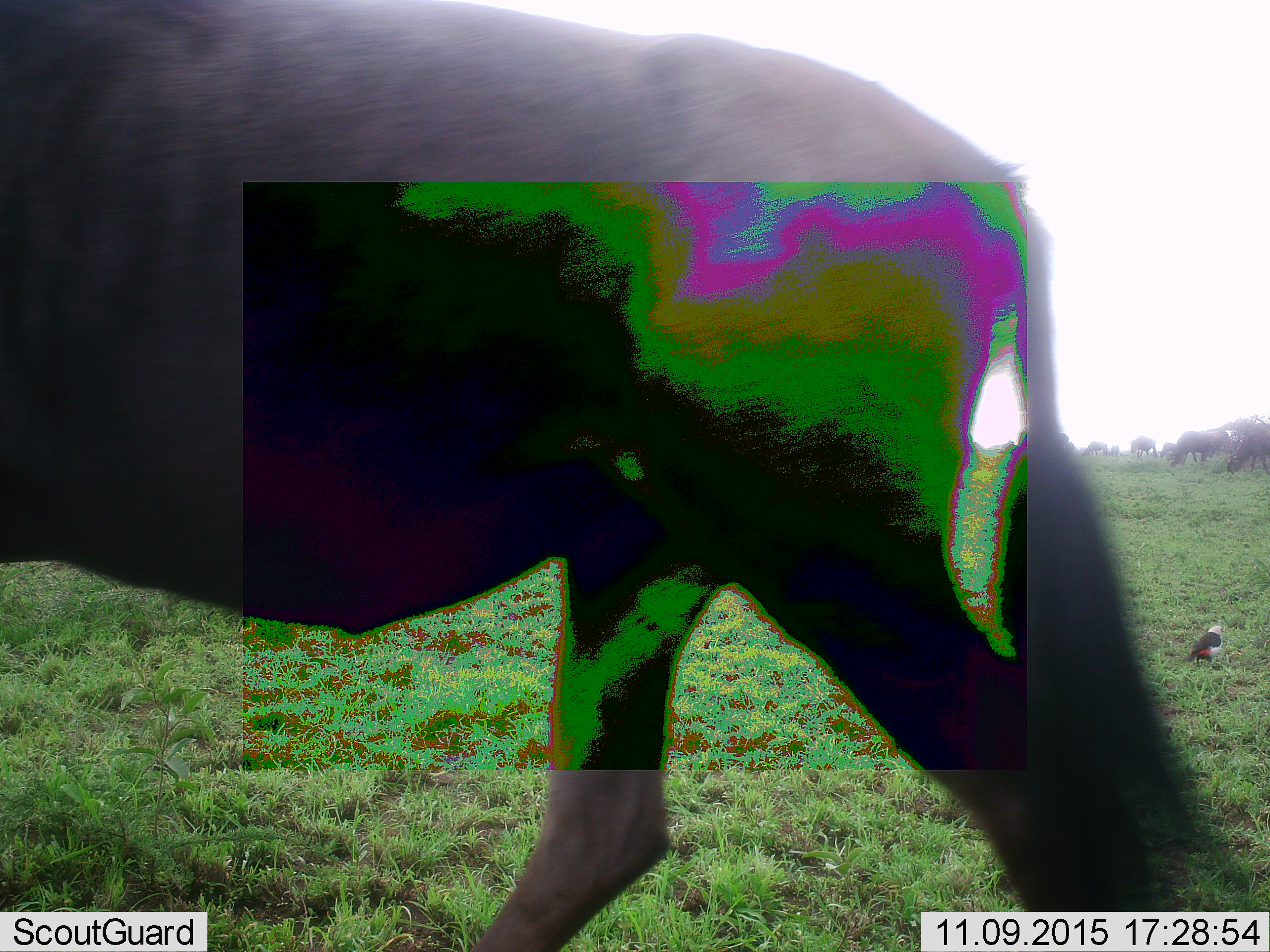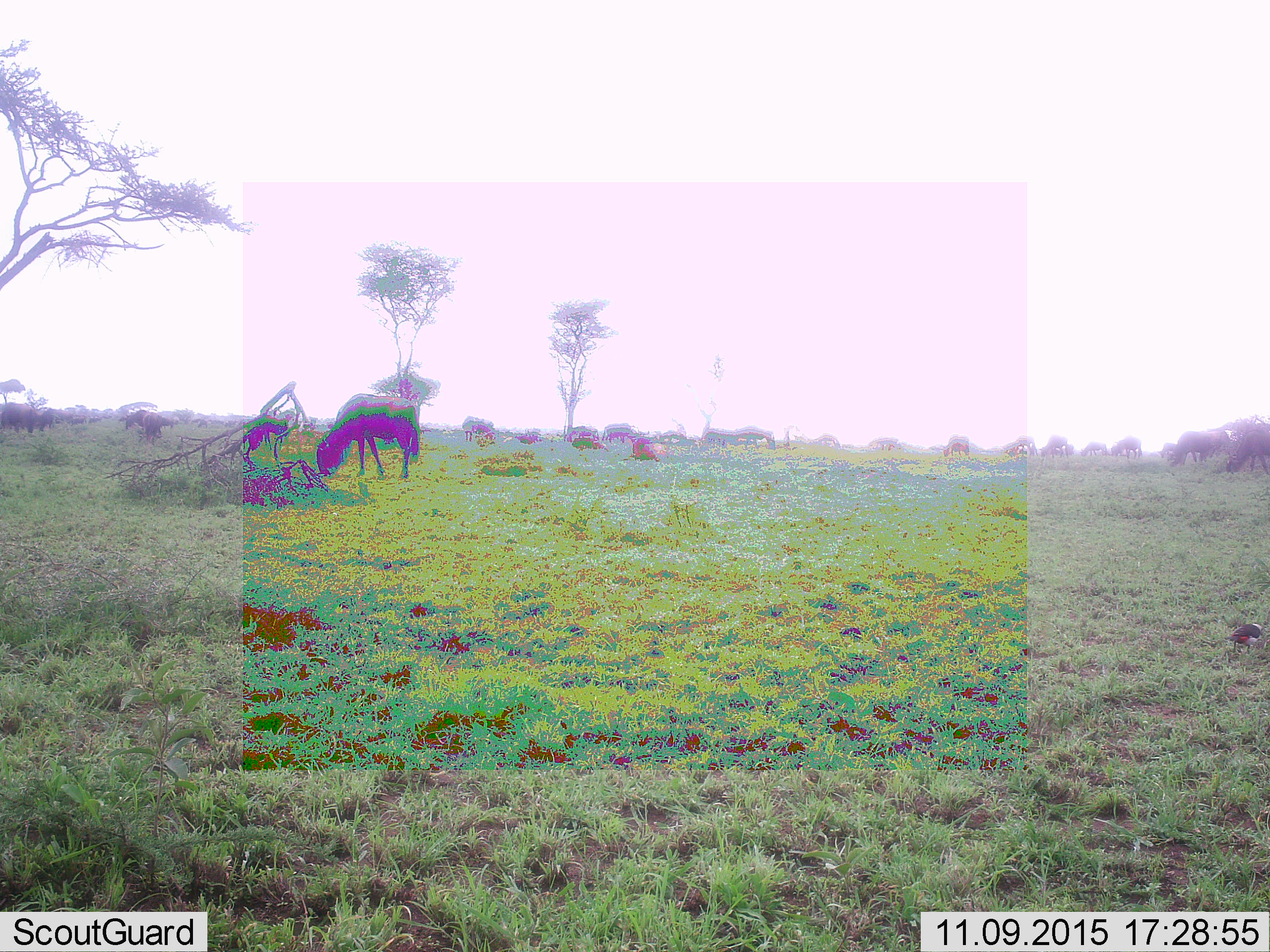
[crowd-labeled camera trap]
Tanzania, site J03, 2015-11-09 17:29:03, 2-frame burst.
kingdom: Animalia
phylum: Chordata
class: Aves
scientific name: Aves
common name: bird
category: otherbird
Otherbird (bird) (Aves), count 1. Behavior (volunteer vote fractions): standing 40%, resting 20%, moving 40%, interacting 0%. Young present (vote fraction): 0%. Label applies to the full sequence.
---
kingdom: Animalia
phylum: Chordata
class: Mammalia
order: Artiodactyla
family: Bovidae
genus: Connochaetes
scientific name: Connochaetes taurinus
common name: blue wildebeest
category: wildebeest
Wildebeest (blue wildebeest) (Connochaetes taurinus), count 11-50. Behavior (volunteer vote fractions): standing 33%, resting 0%, moving 78%, interacting 0%. Young present (vote fraction): 0%. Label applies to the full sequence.